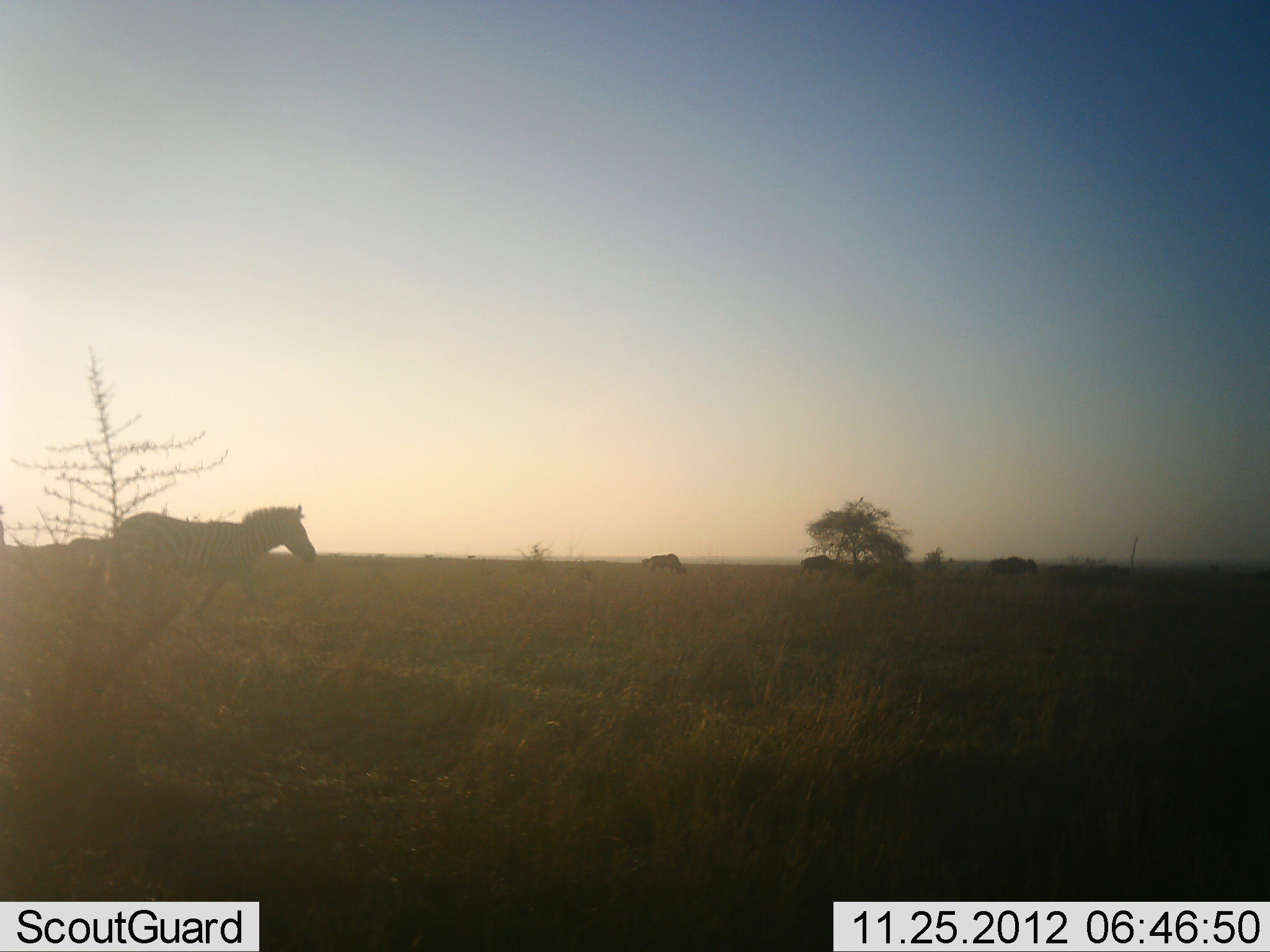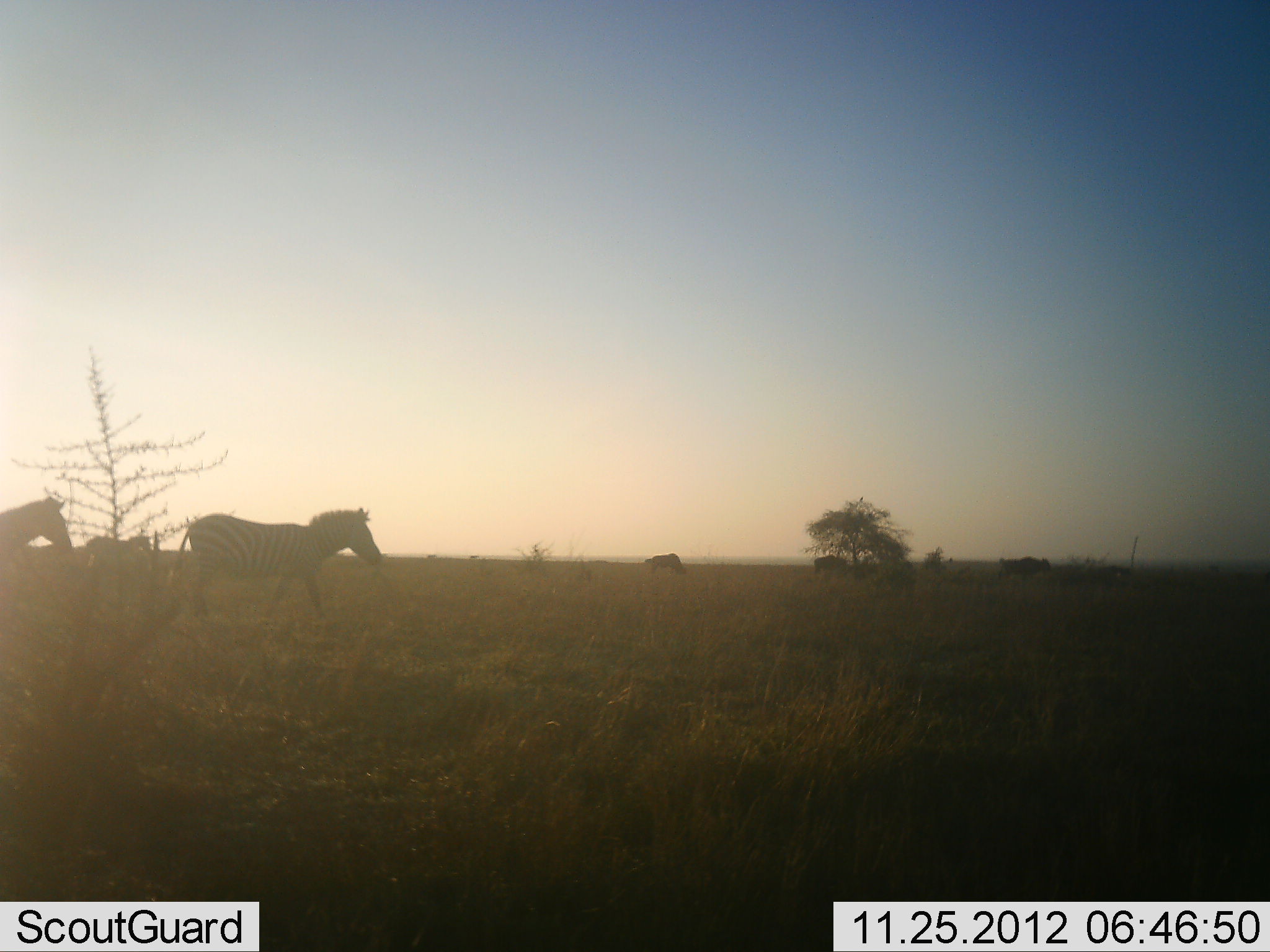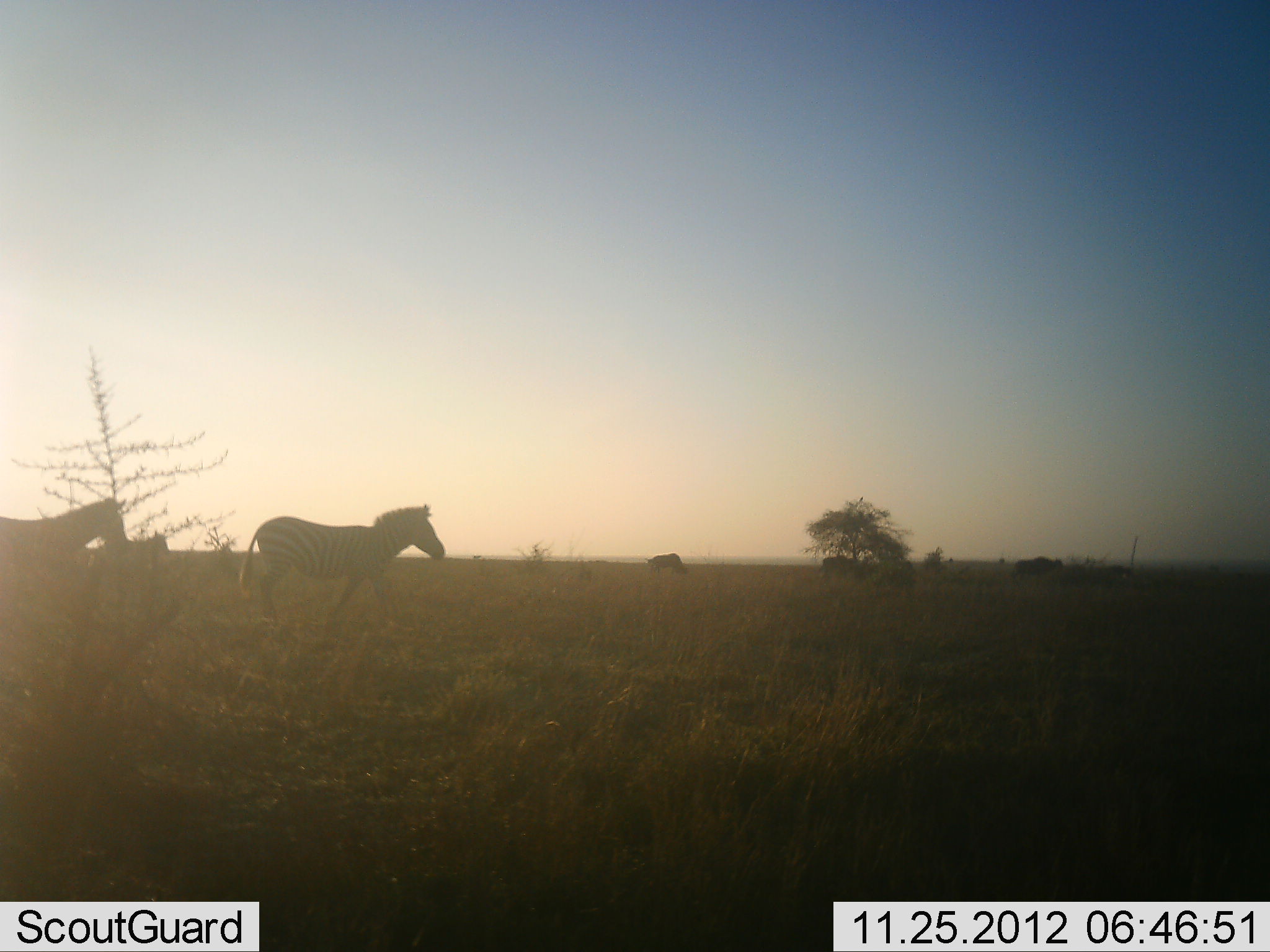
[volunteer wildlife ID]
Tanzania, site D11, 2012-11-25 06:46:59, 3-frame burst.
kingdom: Animalia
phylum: Chordata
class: Mammalia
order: Perissodactyla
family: Equidae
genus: Equus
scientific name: Equus quagga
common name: plains zebra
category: zebra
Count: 3.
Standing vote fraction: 11%.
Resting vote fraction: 0%.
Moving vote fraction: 89%.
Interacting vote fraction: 0%.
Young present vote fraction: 0%.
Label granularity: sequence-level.